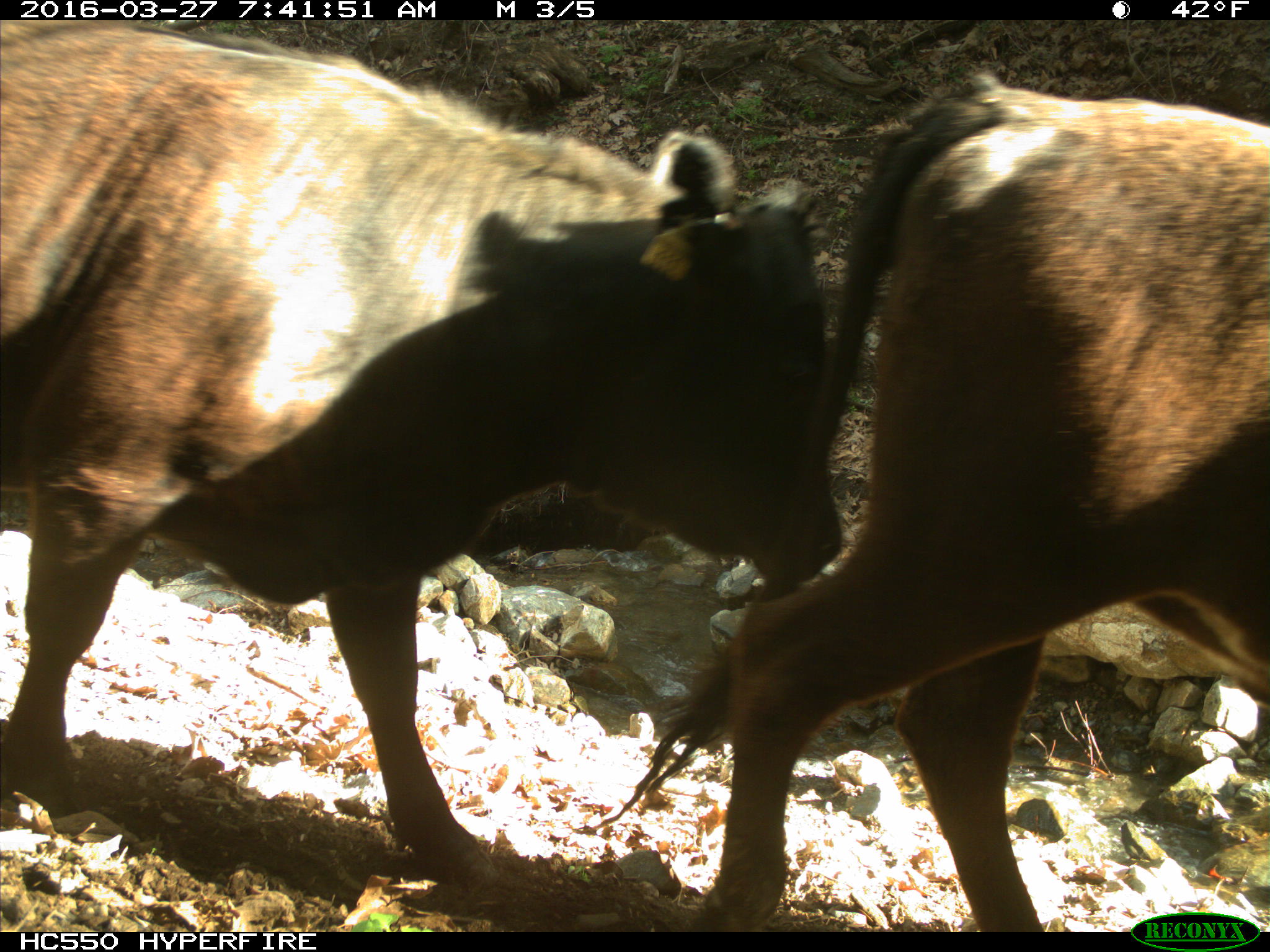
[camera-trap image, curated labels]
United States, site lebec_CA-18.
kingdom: Animalia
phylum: Chordata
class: Mammalia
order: Artiodactyla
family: Bovidae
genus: Bos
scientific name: Bos taurus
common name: domestic cow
Bos taurus (domestic cow).